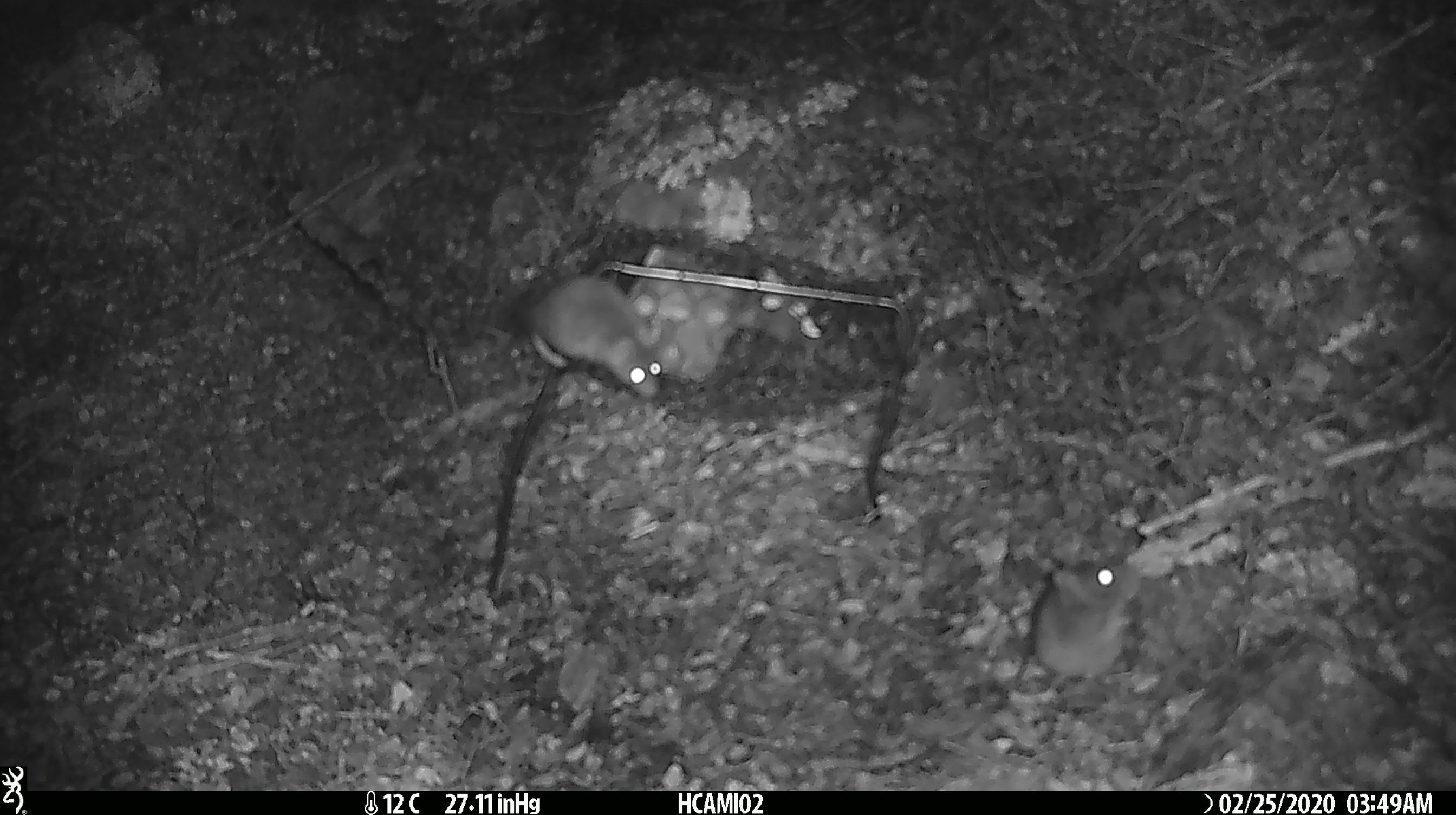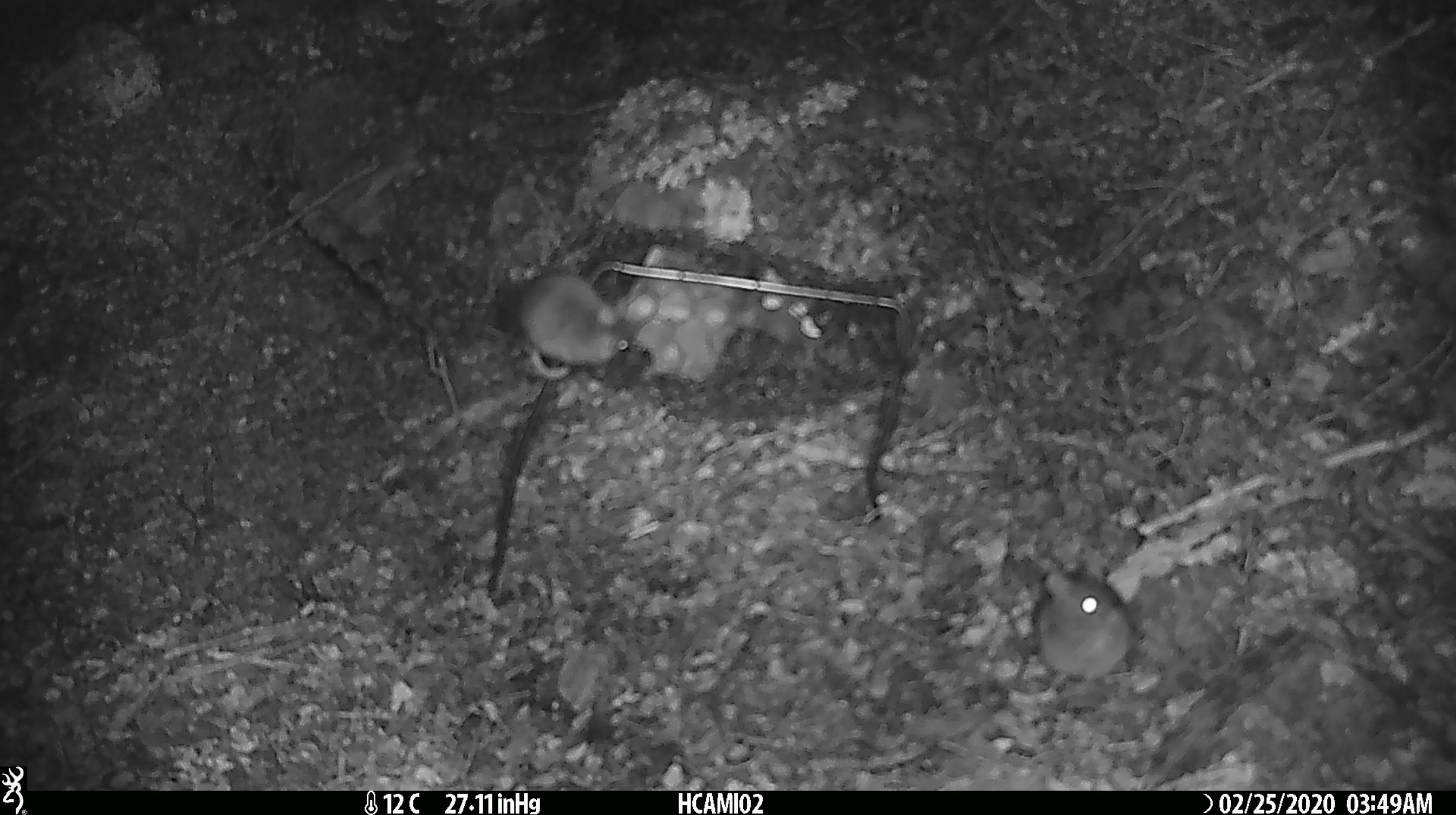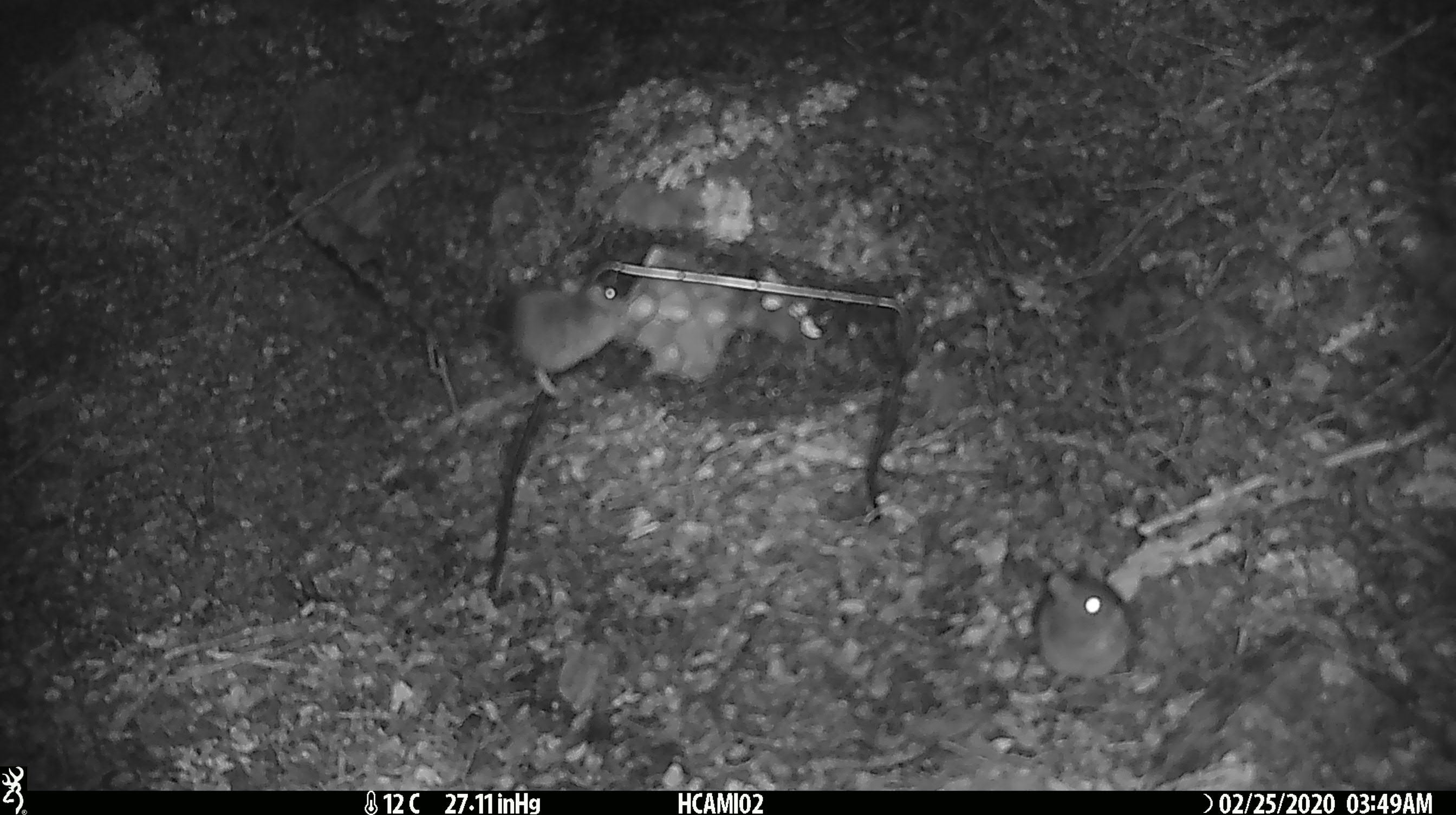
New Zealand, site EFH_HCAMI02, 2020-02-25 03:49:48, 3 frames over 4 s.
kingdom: Animalia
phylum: Chordata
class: Mammalia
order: Rodentia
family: Muridae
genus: Mus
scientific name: Mus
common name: mouse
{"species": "mouse (Mus)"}